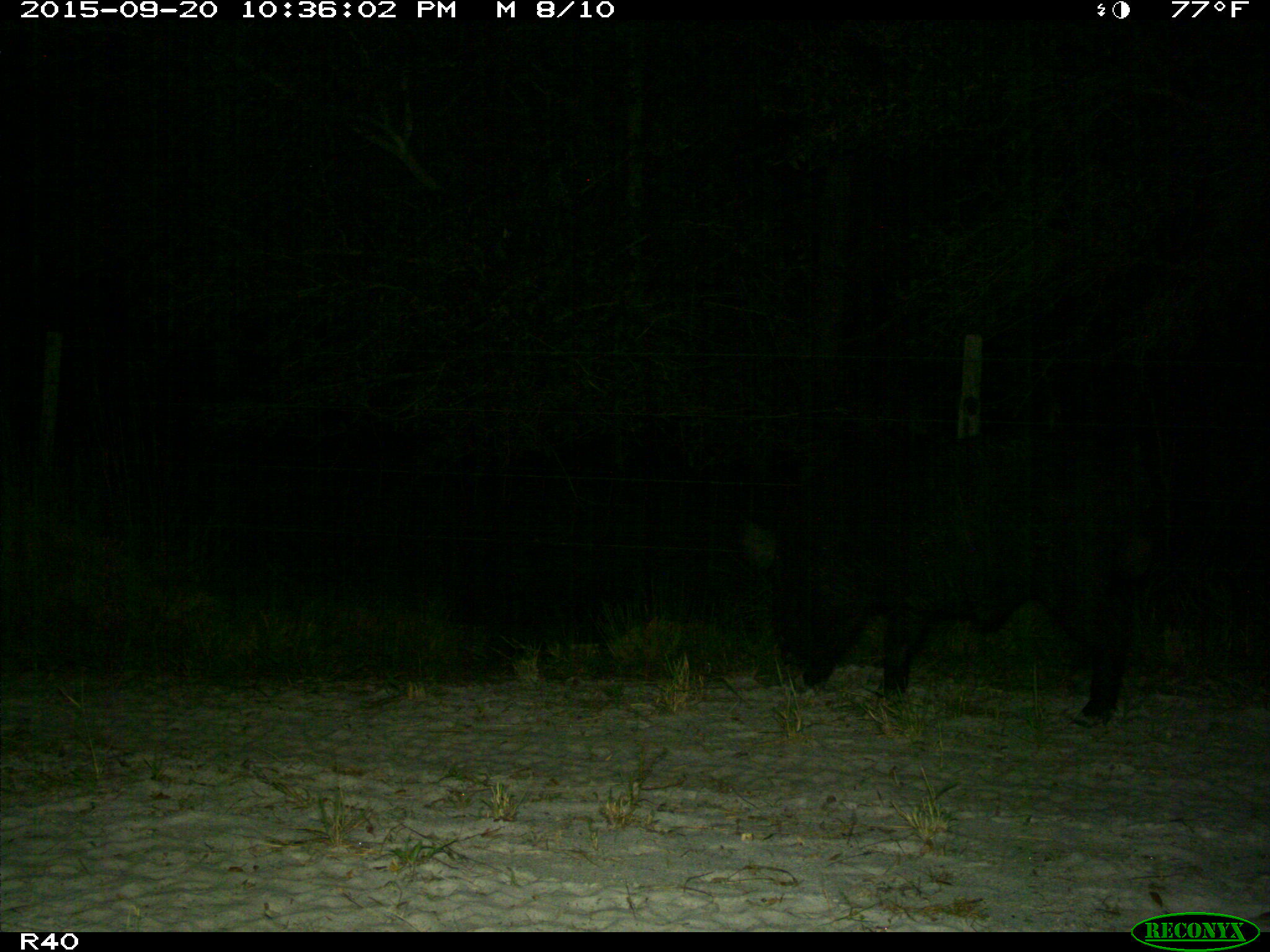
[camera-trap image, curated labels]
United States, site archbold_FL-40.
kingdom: Animalia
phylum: Chordata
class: Mammalia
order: Artiodactyla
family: Suidae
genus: Sus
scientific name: Sus scrofa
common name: wild boar